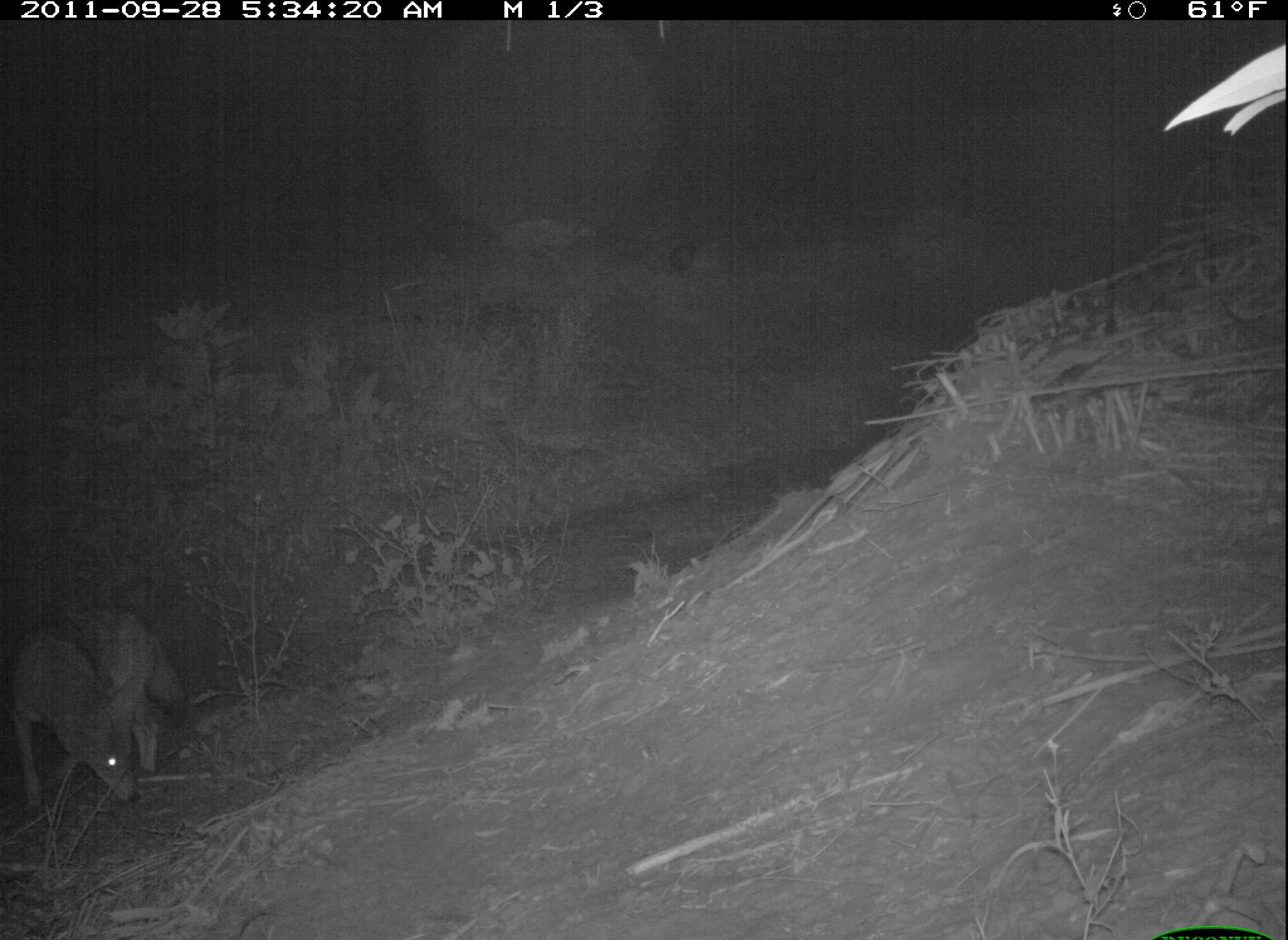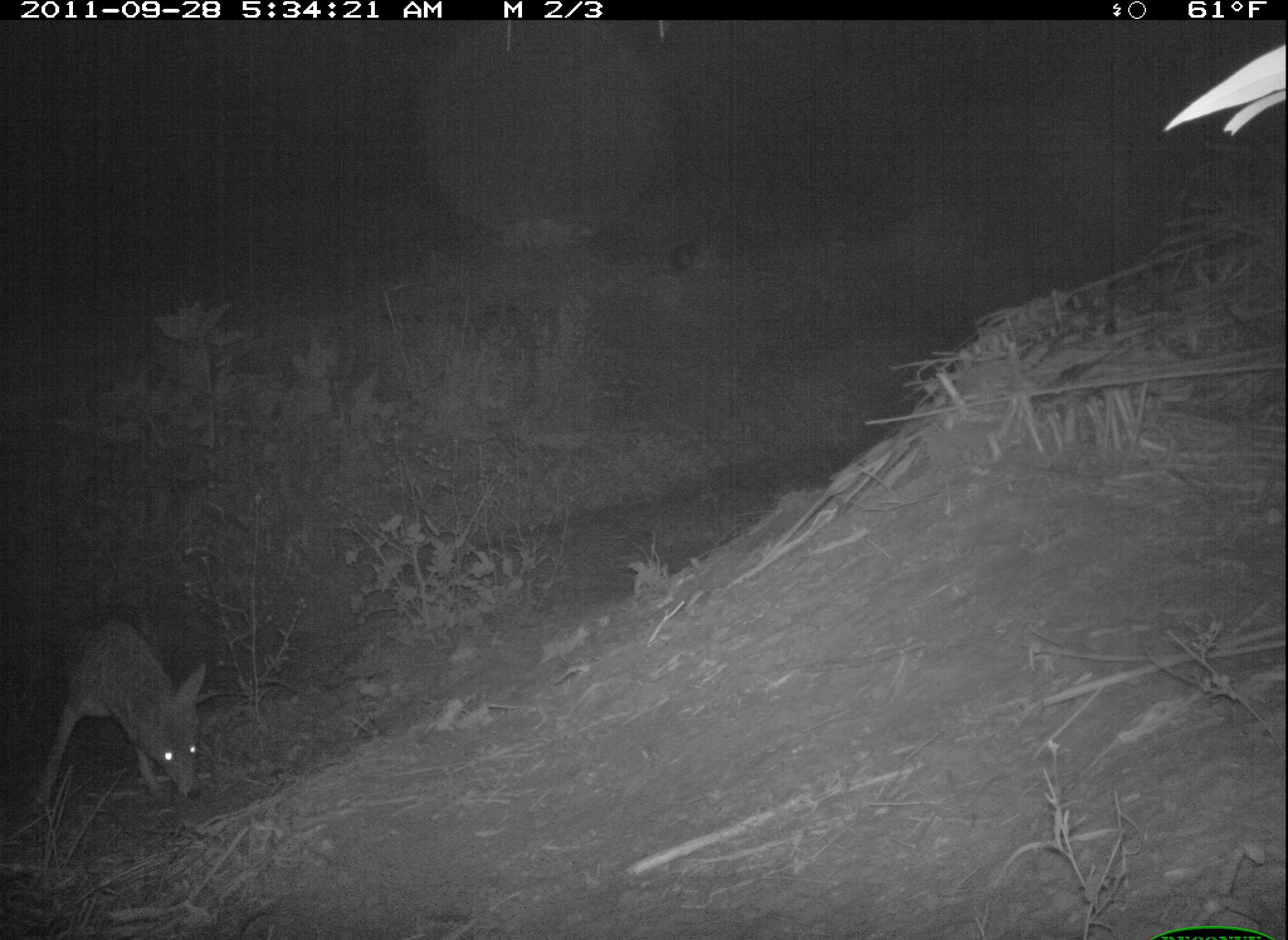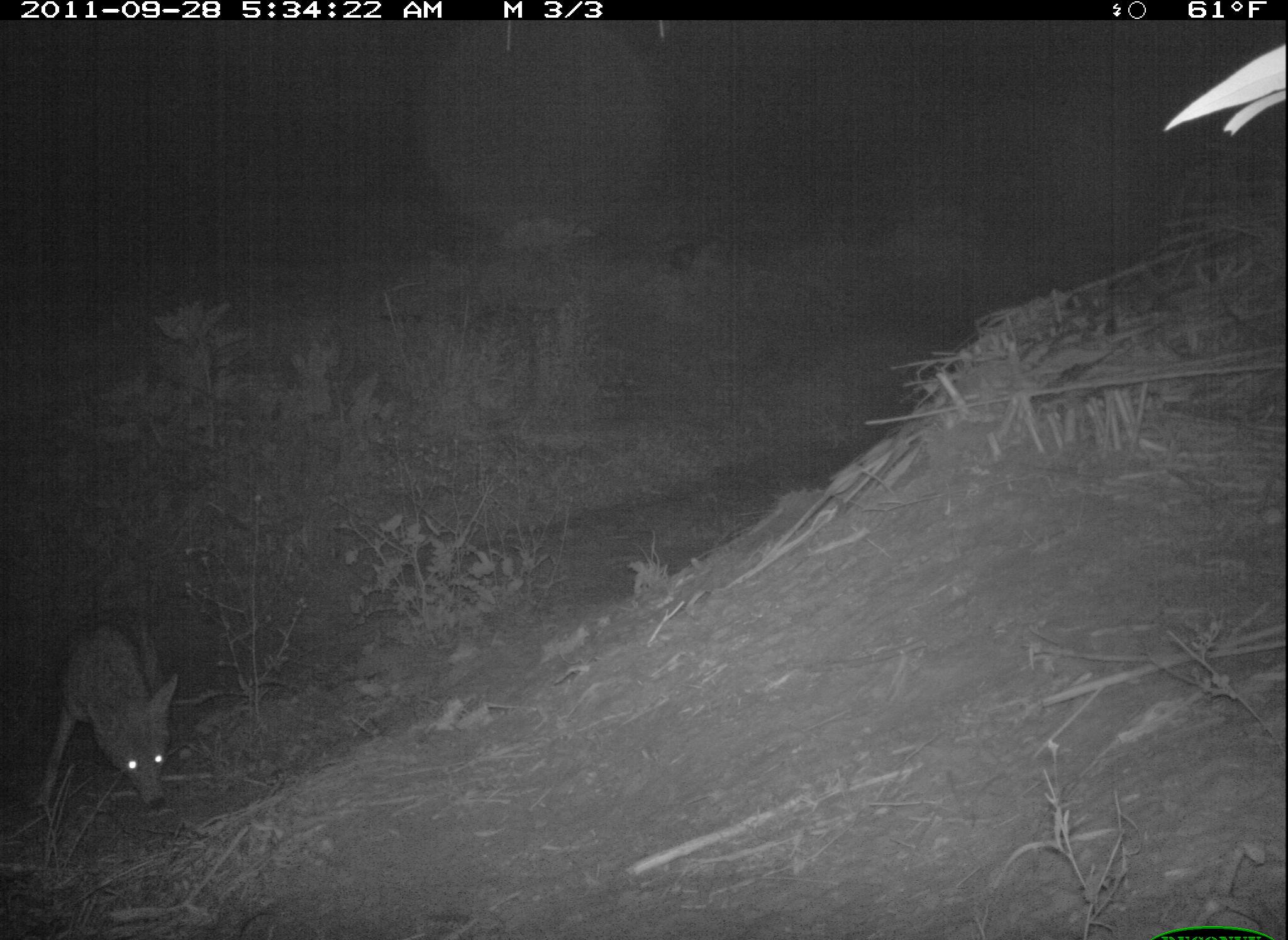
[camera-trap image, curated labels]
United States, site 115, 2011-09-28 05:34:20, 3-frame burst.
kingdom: Animalia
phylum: Chordata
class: Mammalia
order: Carnivora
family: Canidae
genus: Canis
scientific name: Canis latrans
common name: coyote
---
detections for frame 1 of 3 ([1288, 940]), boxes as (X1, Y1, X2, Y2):
coyote: (14, 593, 216, 823)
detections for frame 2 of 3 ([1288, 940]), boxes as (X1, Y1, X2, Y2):
coyote: (42, 596, 224, 817)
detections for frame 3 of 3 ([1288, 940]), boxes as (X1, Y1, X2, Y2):
coyote: (37, 615, 200, 833)